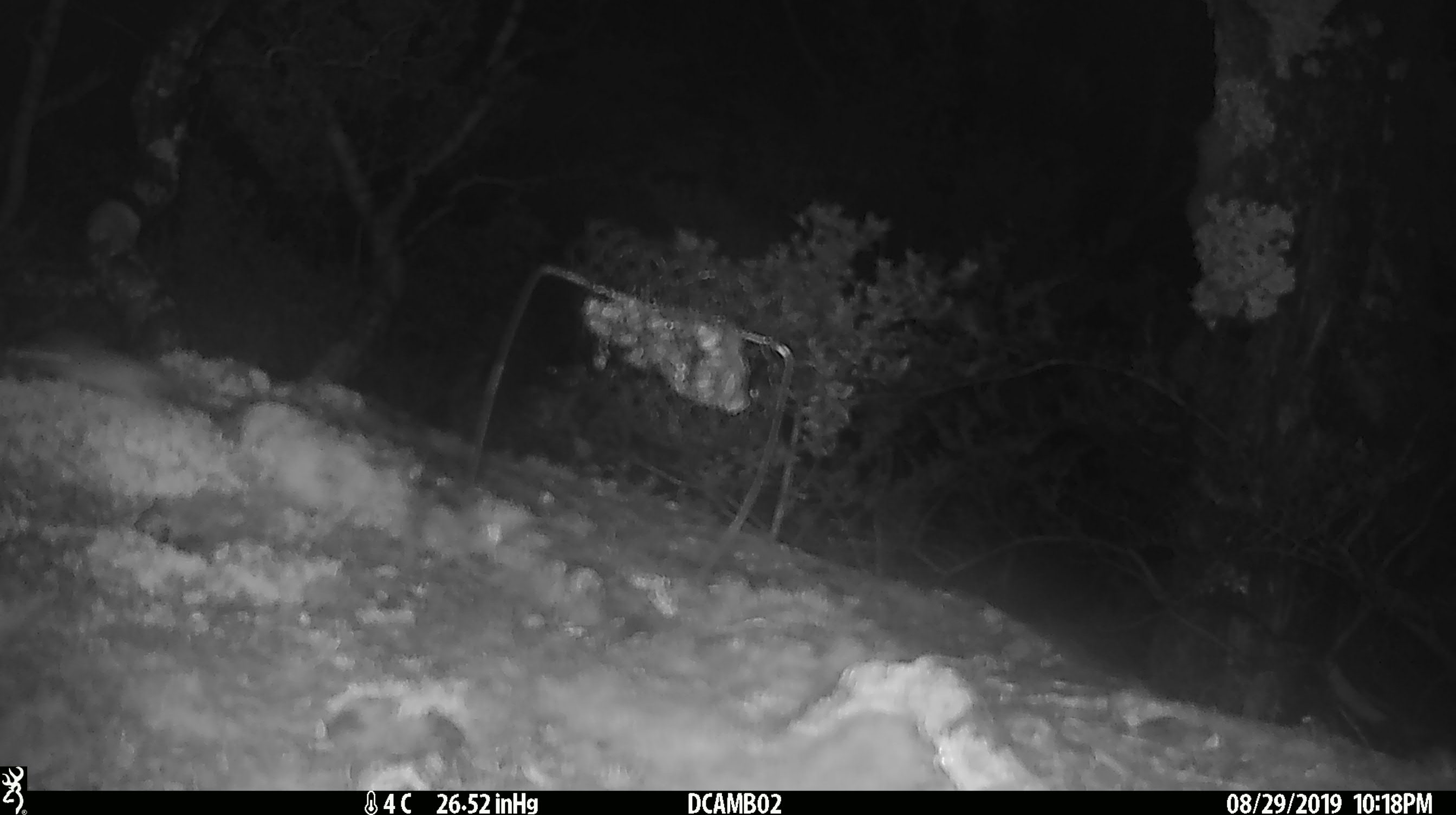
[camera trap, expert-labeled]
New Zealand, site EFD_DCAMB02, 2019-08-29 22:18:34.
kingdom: Animalia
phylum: Chordata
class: Mammalia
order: Rodentia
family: Muridae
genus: Mus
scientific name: Mus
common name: mouse